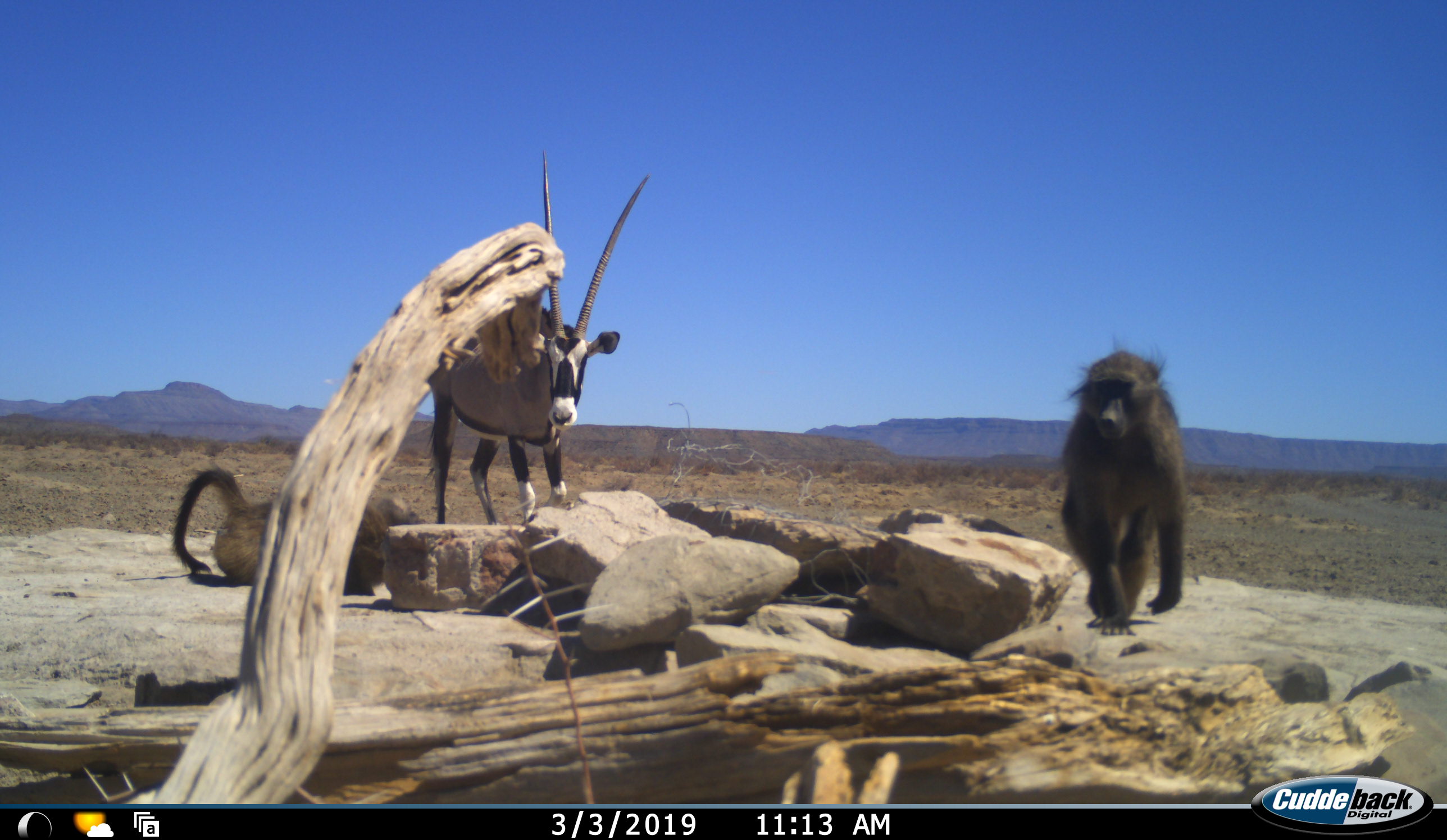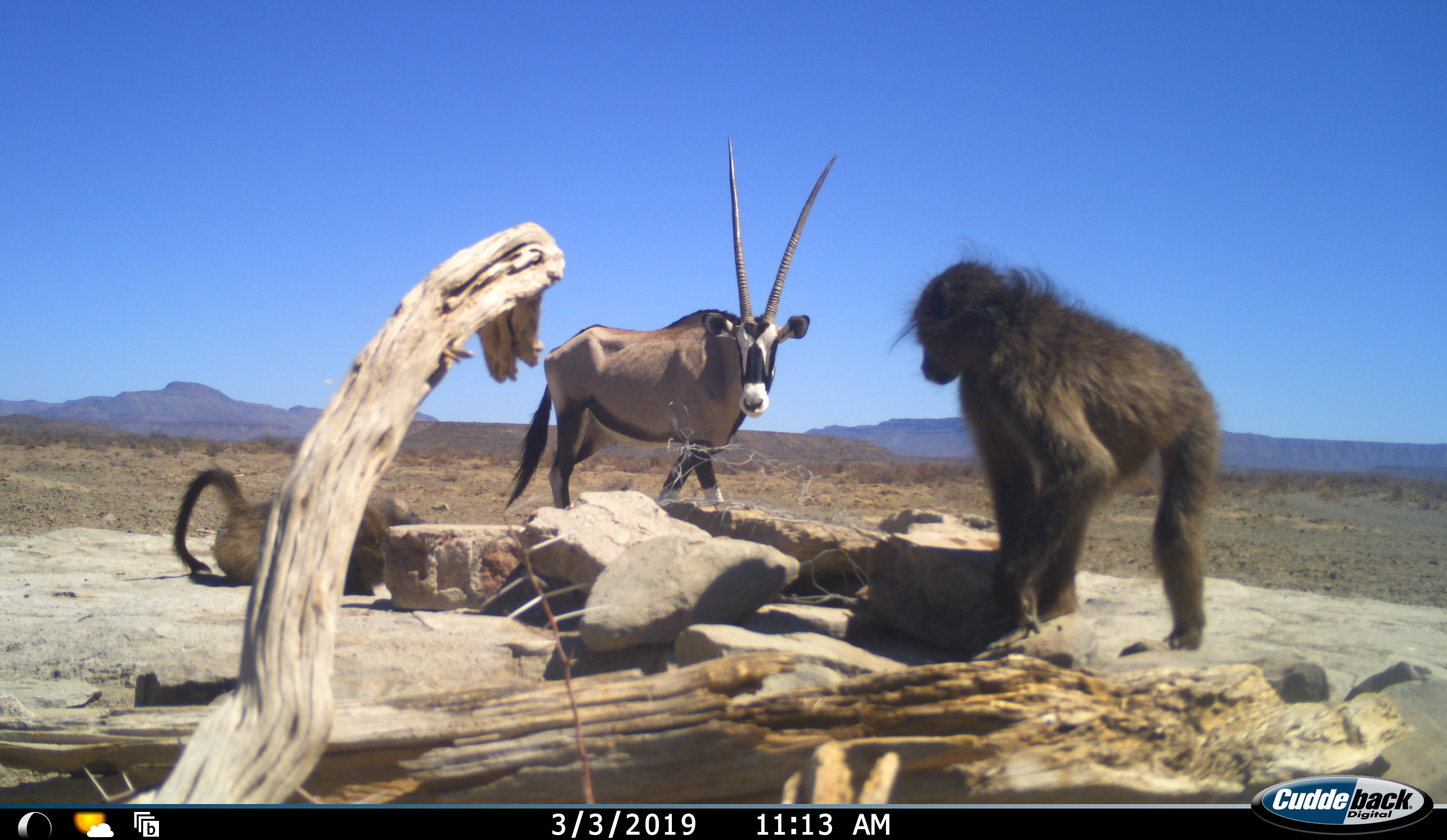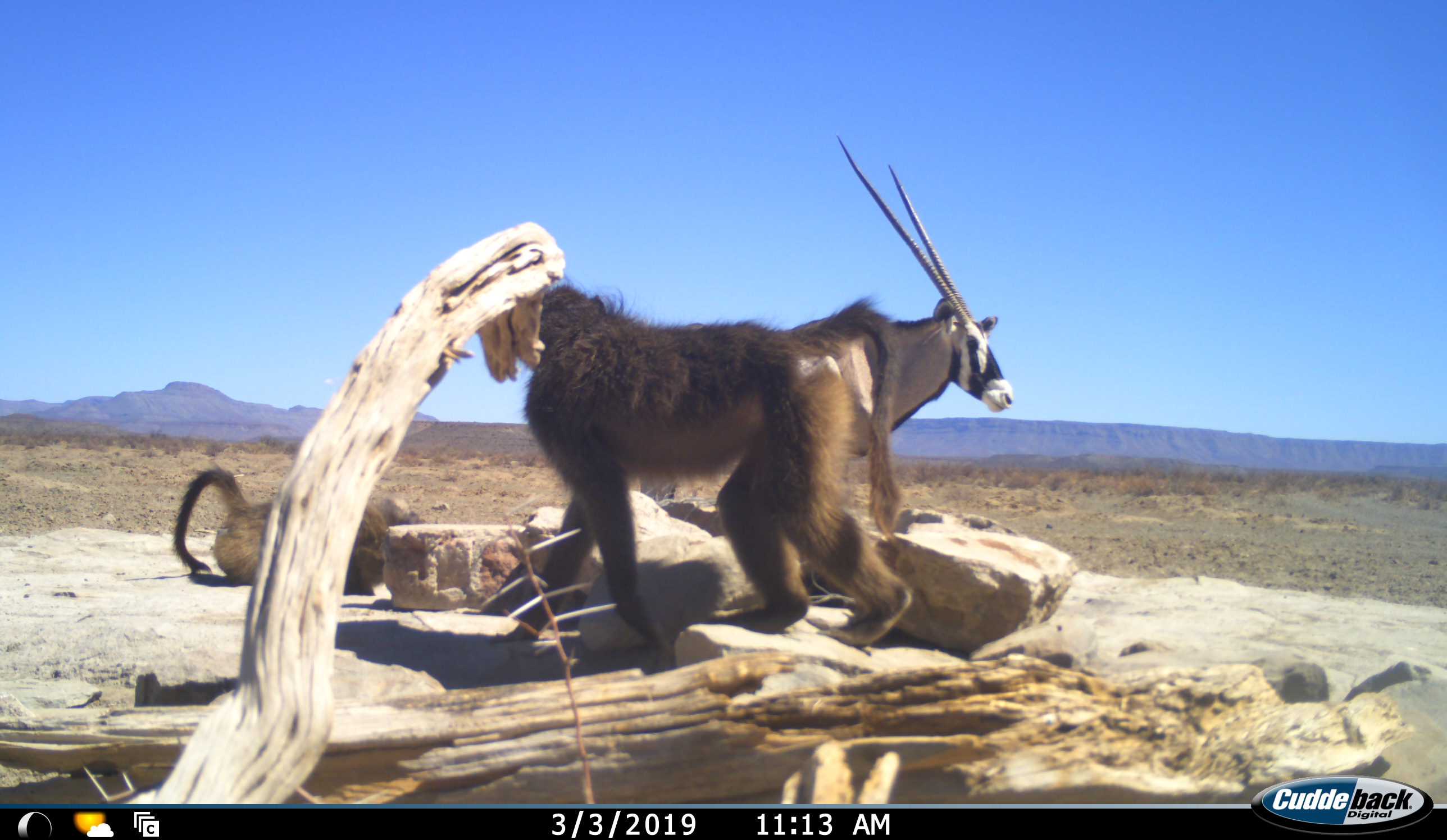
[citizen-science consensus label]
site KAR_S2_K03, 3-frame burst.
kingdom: Animalia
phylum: Chordata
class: Mammalia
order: Primates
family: Cercopithecidae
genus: Papio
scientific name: Papio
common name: baboon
Baboon (Papio), count 2. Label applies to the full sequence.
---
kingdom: Animalia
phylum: Chordata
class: Mammalia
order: Artiodactyla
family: Bovidae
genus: Oryx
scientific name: Oryx gazella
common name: gemsbok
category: oryx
Oryx (gemsbok) (Oryx gazella), count 1. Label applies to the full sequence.